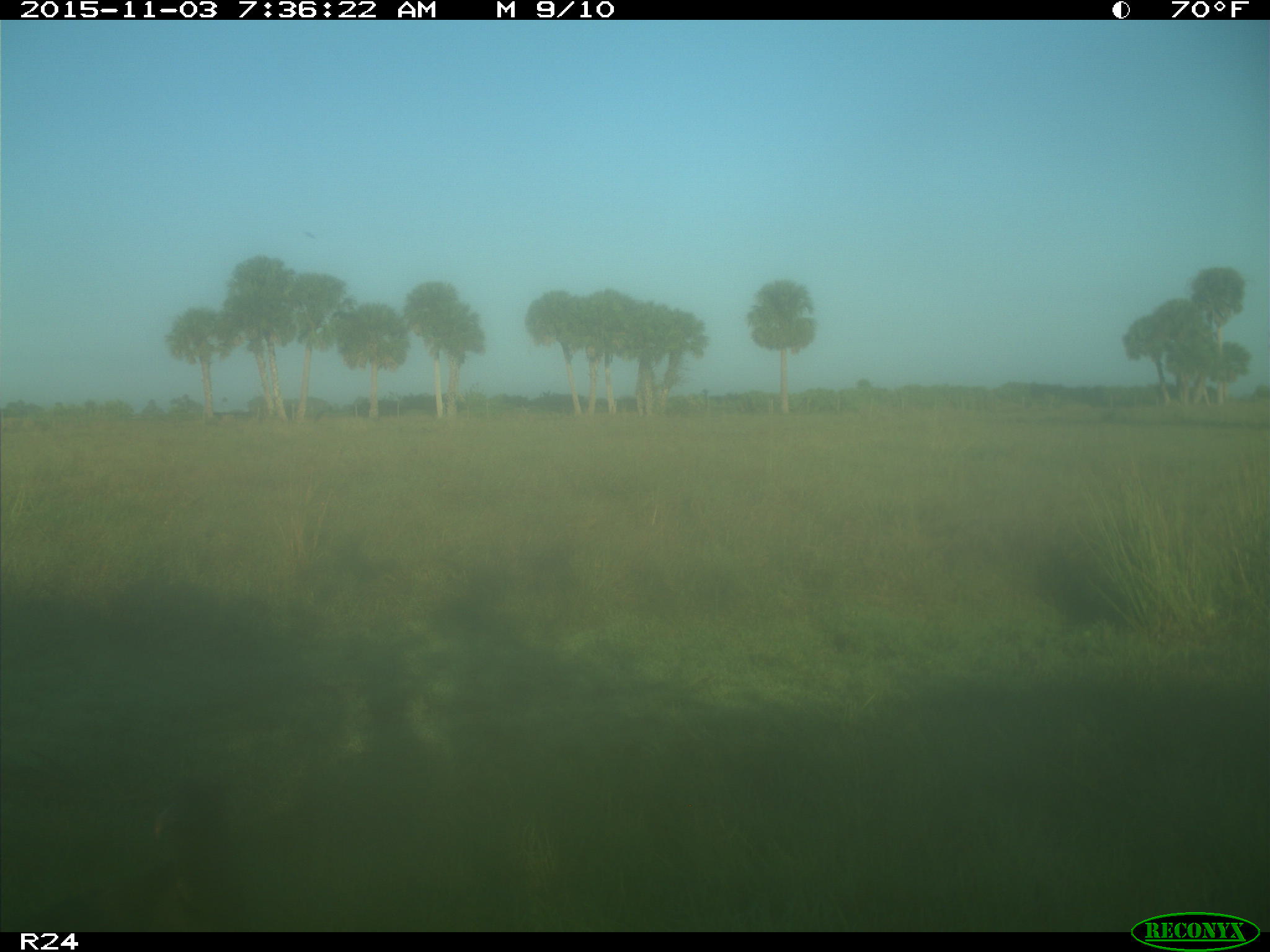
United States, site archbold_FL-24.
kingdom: Animalia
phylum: Chordata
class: Aves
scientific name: Aves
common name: birds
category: unidentified bird